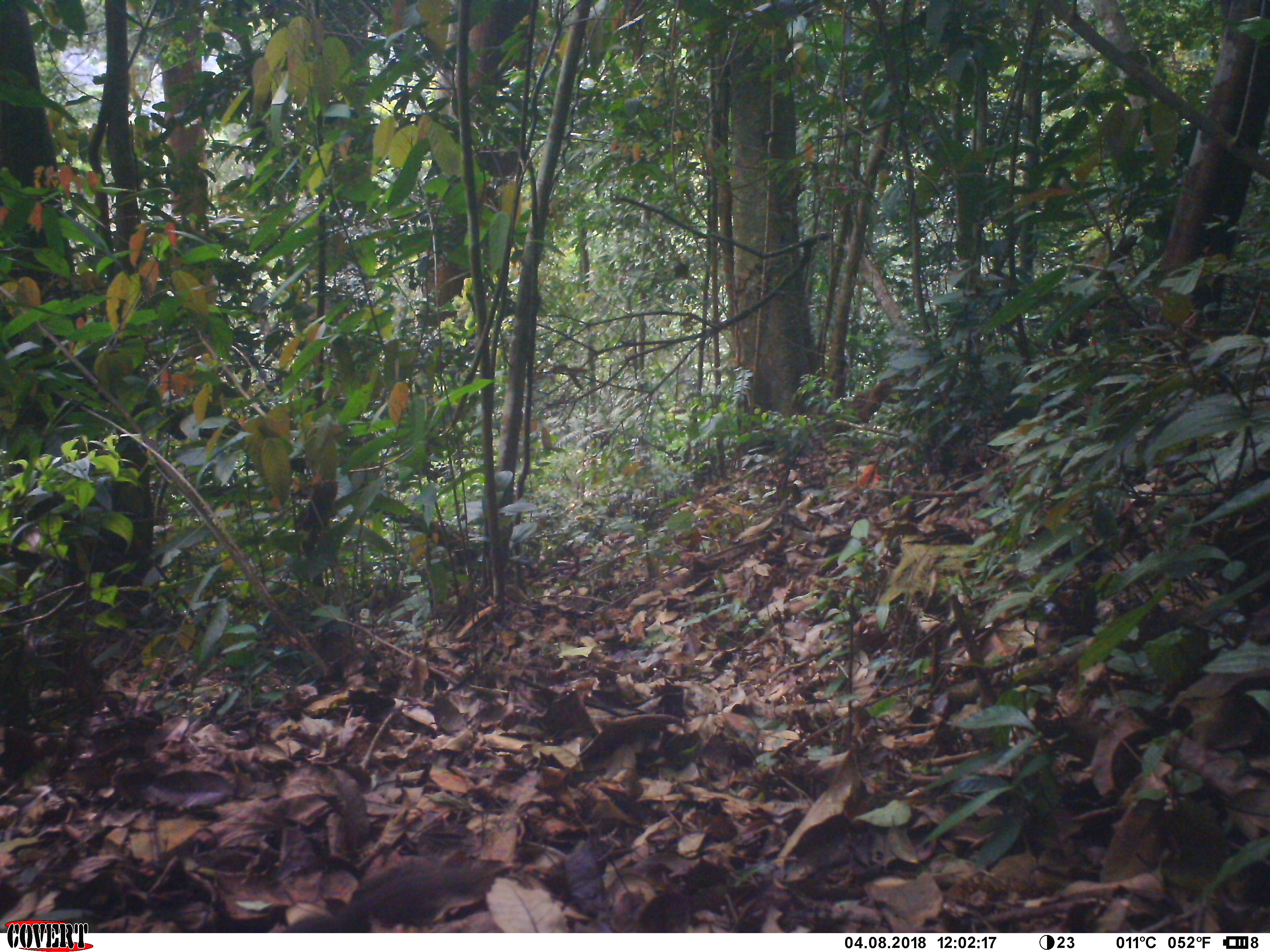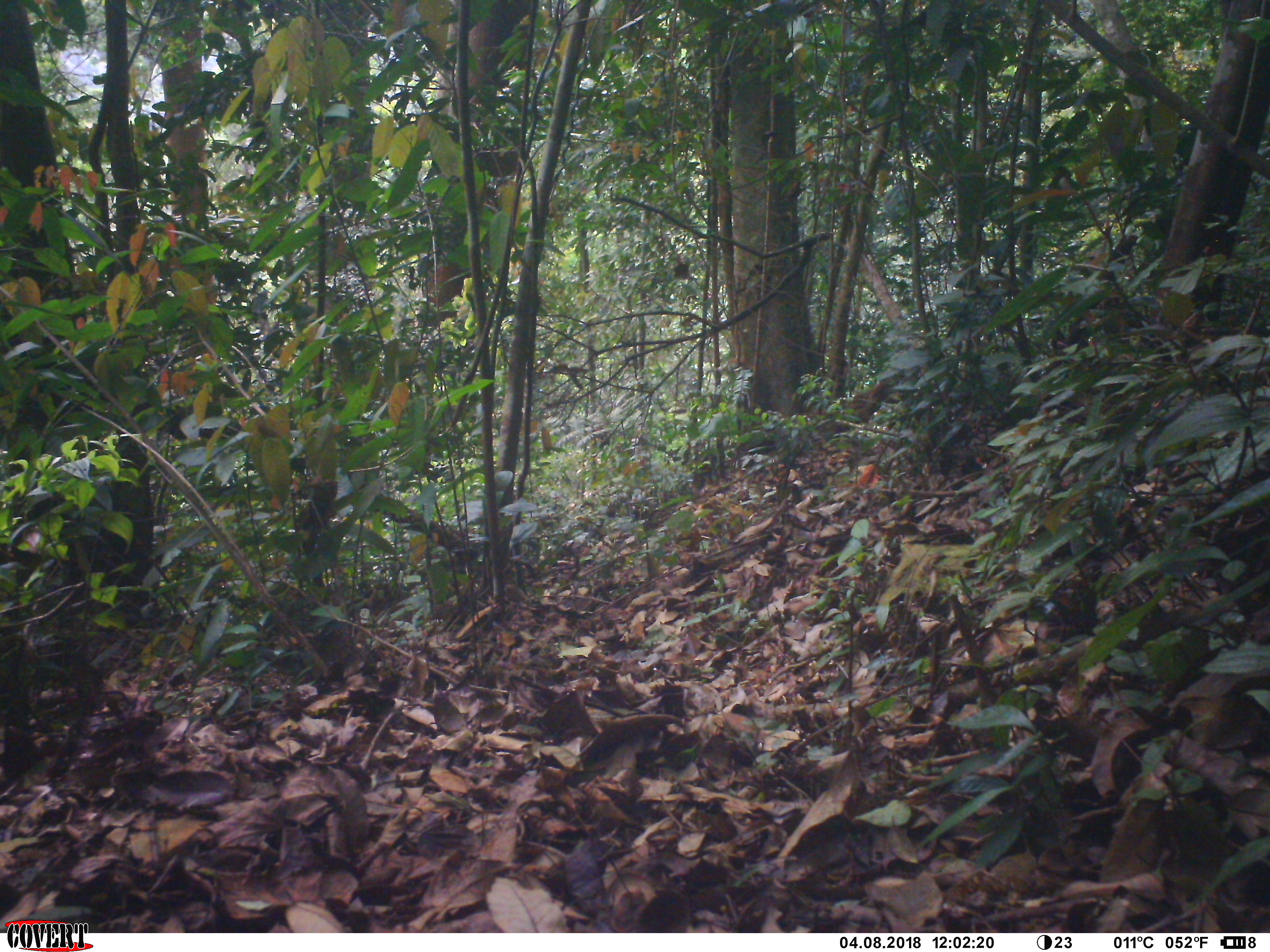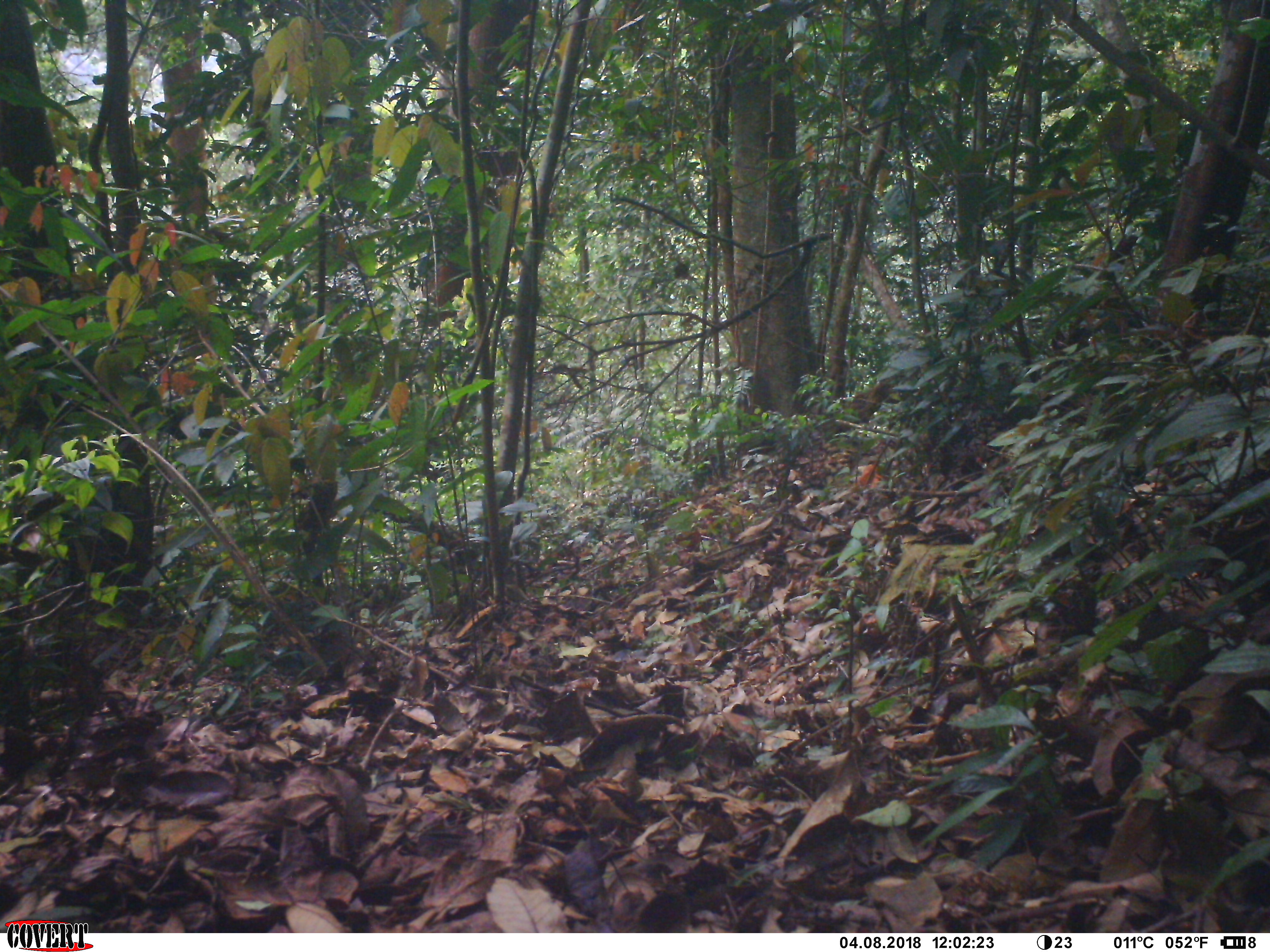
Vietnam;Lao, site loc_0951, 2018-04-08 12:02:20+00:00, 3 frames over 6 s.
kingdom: Animalia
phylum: Chordata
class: Mammalia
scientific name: Mammalia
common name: mammal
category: unidentified small mammal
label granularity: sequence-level